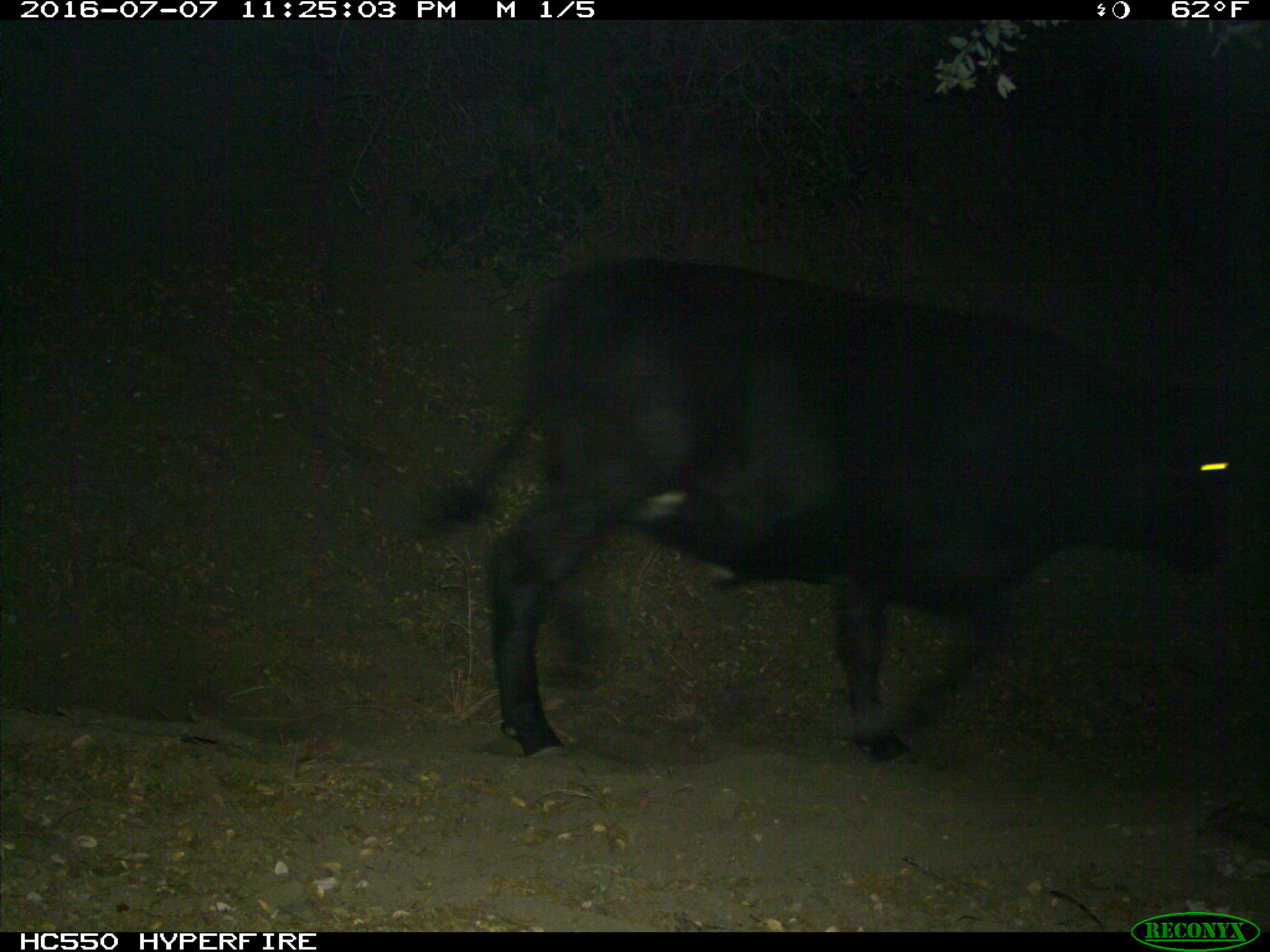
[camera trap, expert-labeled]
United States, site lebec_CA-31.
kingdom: Animalia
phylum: Chordata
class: Mammalia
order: Artiodactyla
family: Bovidae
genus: Bos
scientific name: Bos taurus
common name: domestic cow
Bos taurus (domestic cow).